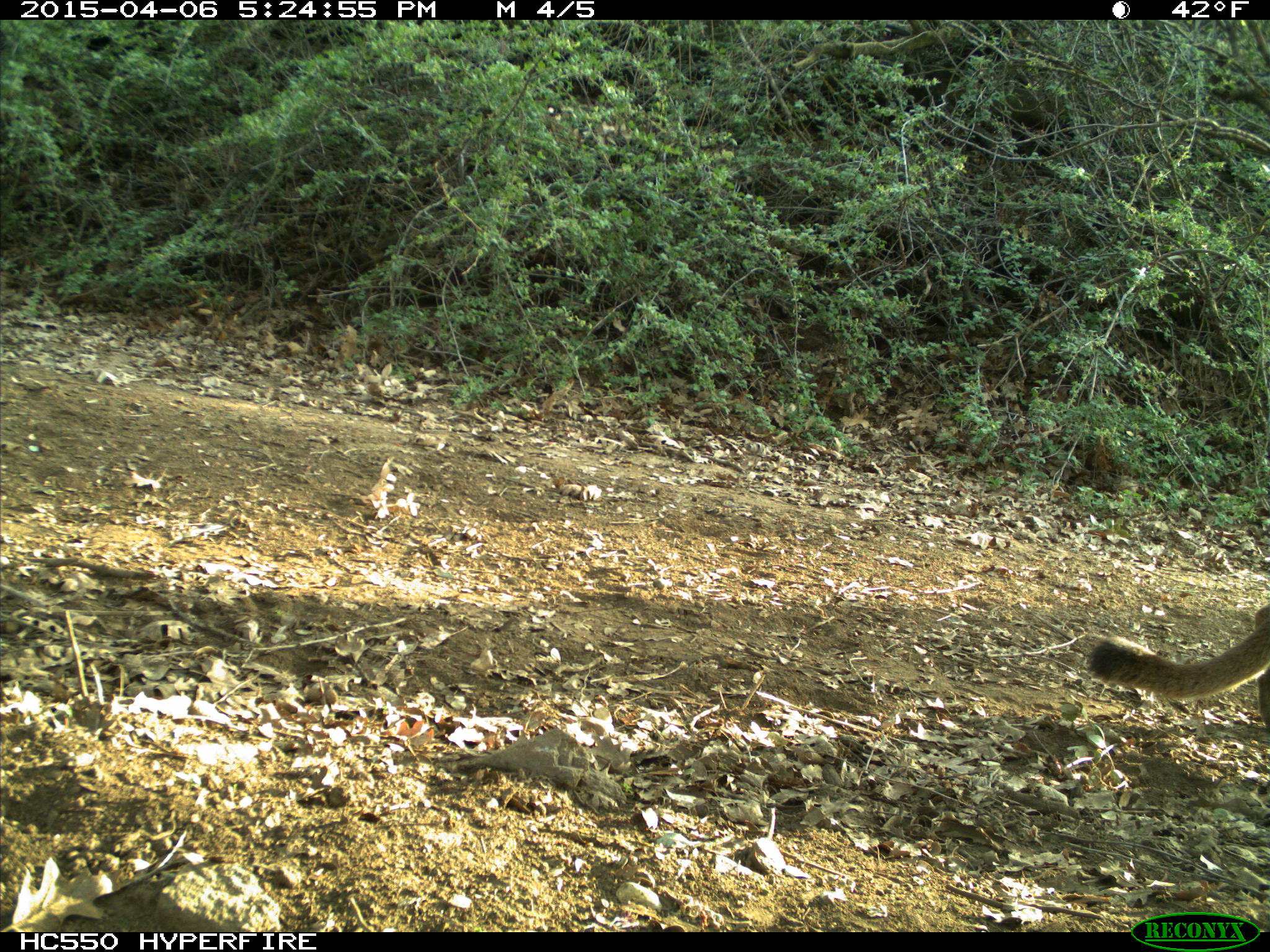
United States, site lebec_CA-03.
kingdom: Animalia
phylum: Chordata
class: Mammalia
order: Carnivora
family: Felidae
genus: Puma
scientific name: Puma concolor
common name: mountain lion